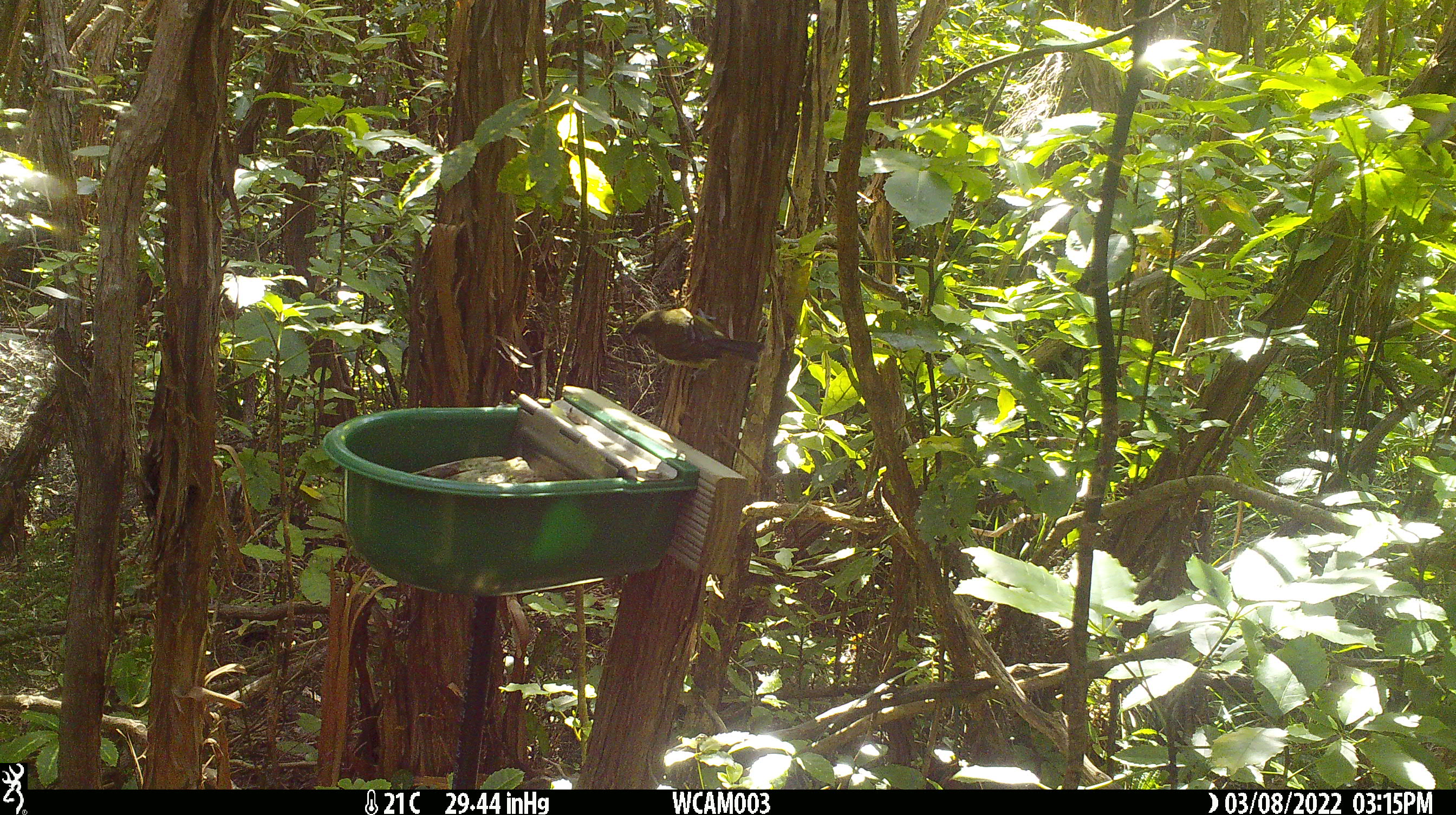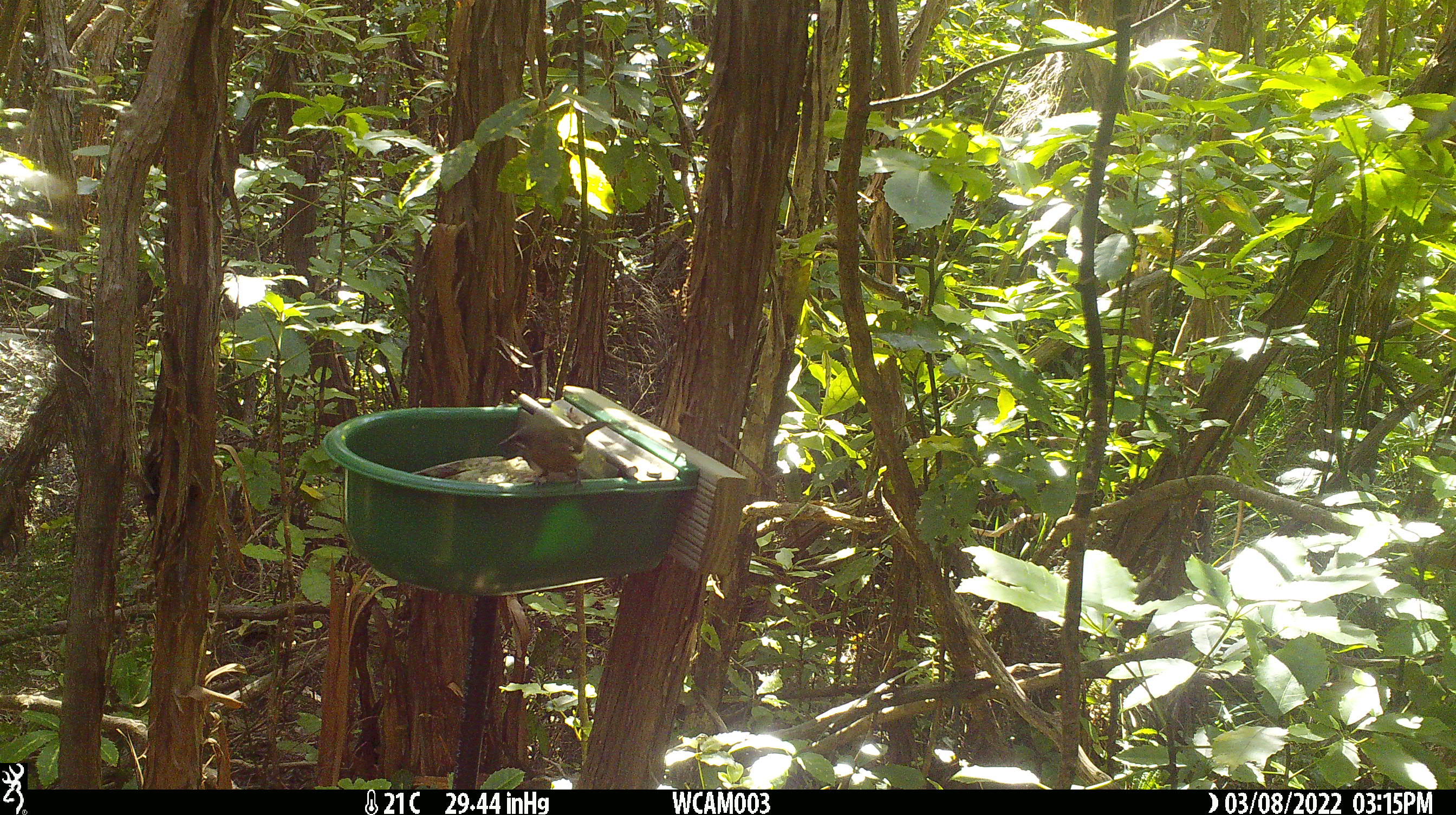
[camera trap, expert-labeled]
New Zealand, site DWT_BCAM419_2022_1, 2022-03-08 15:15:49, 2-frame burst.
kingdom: Animalia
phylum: Chordata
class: Aves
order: Passeriformes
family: Meliphagidae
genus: Anthornis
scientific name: Anthornis melanura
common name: new zealand bellbird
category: bellbird